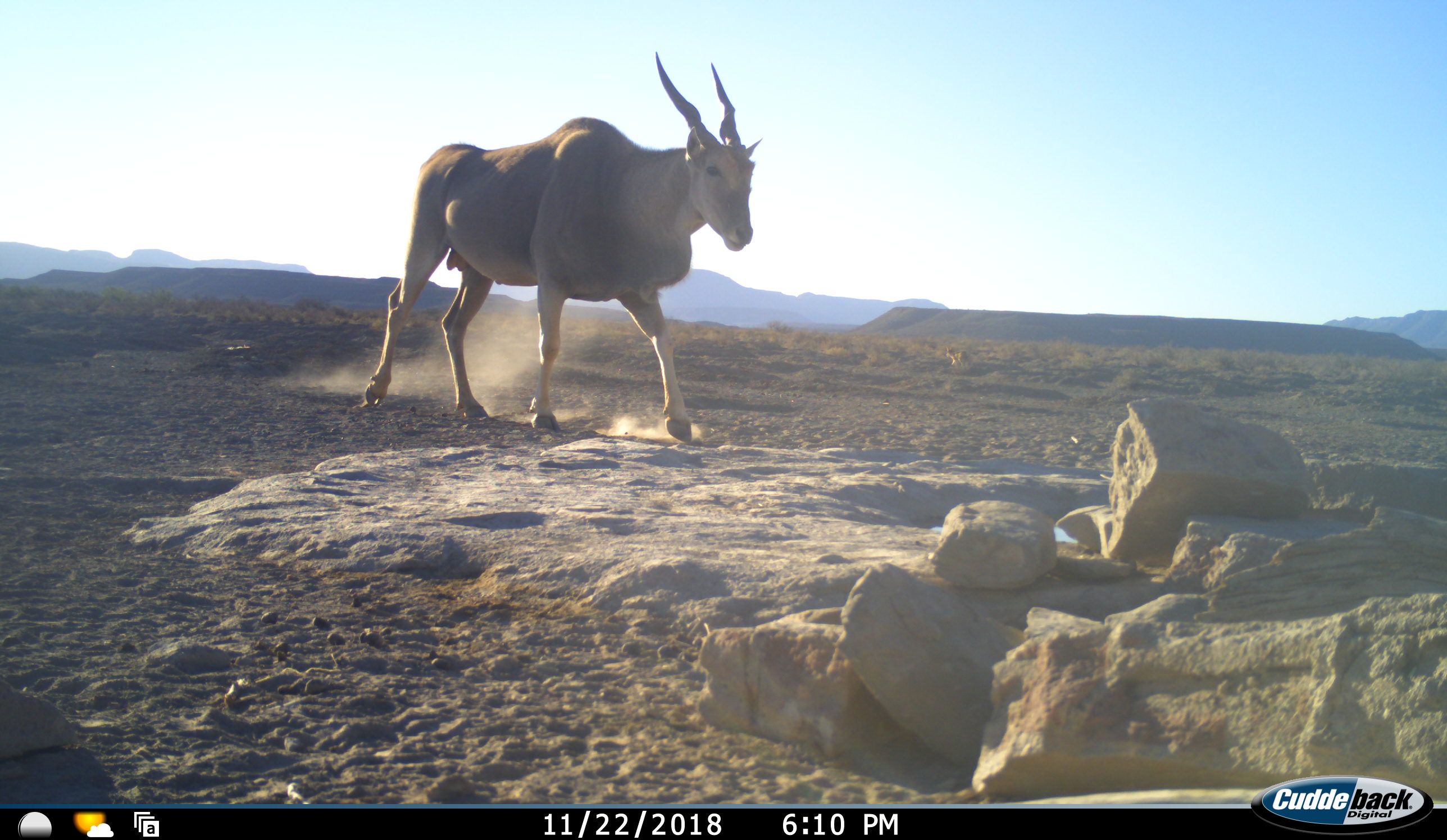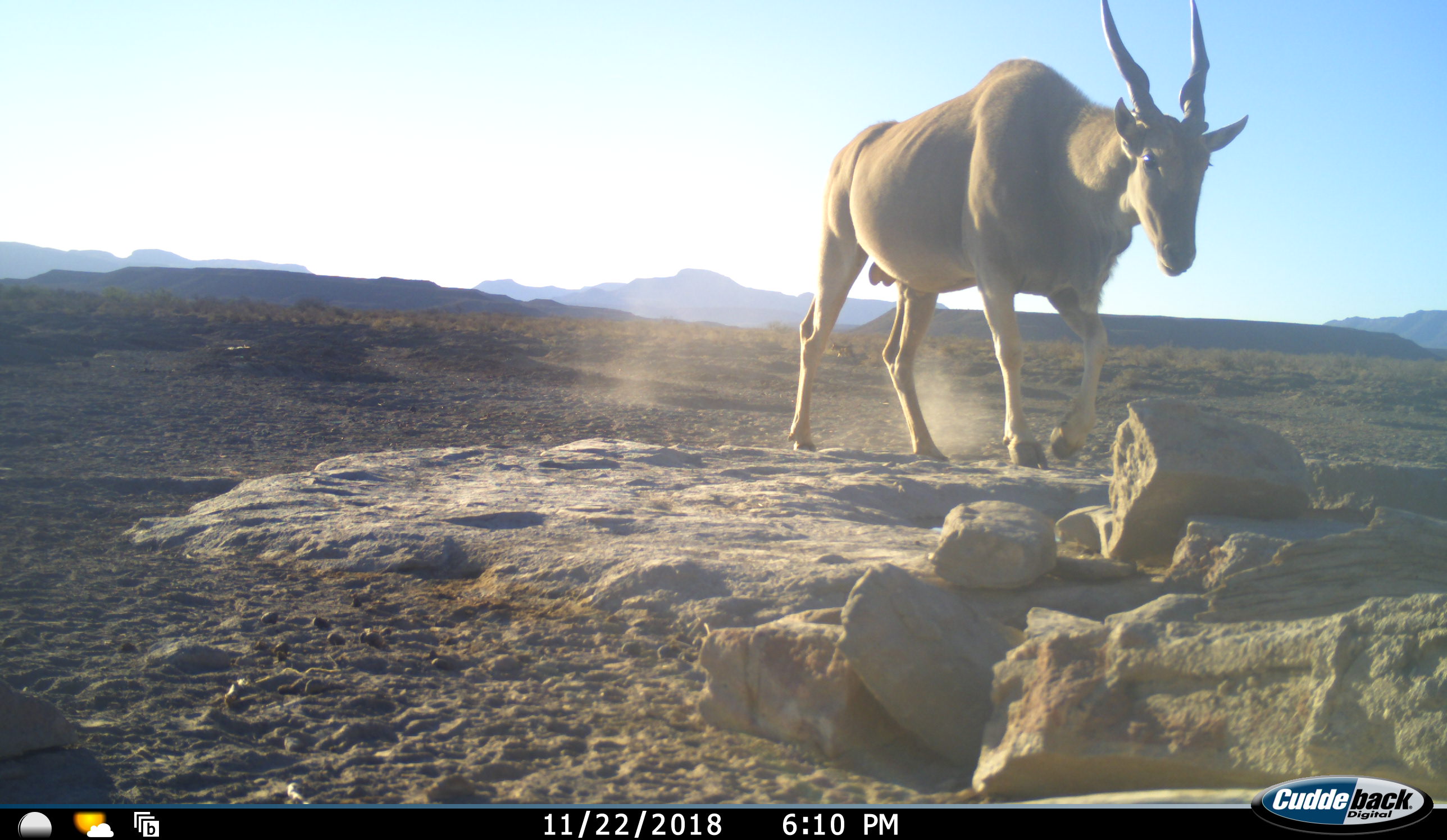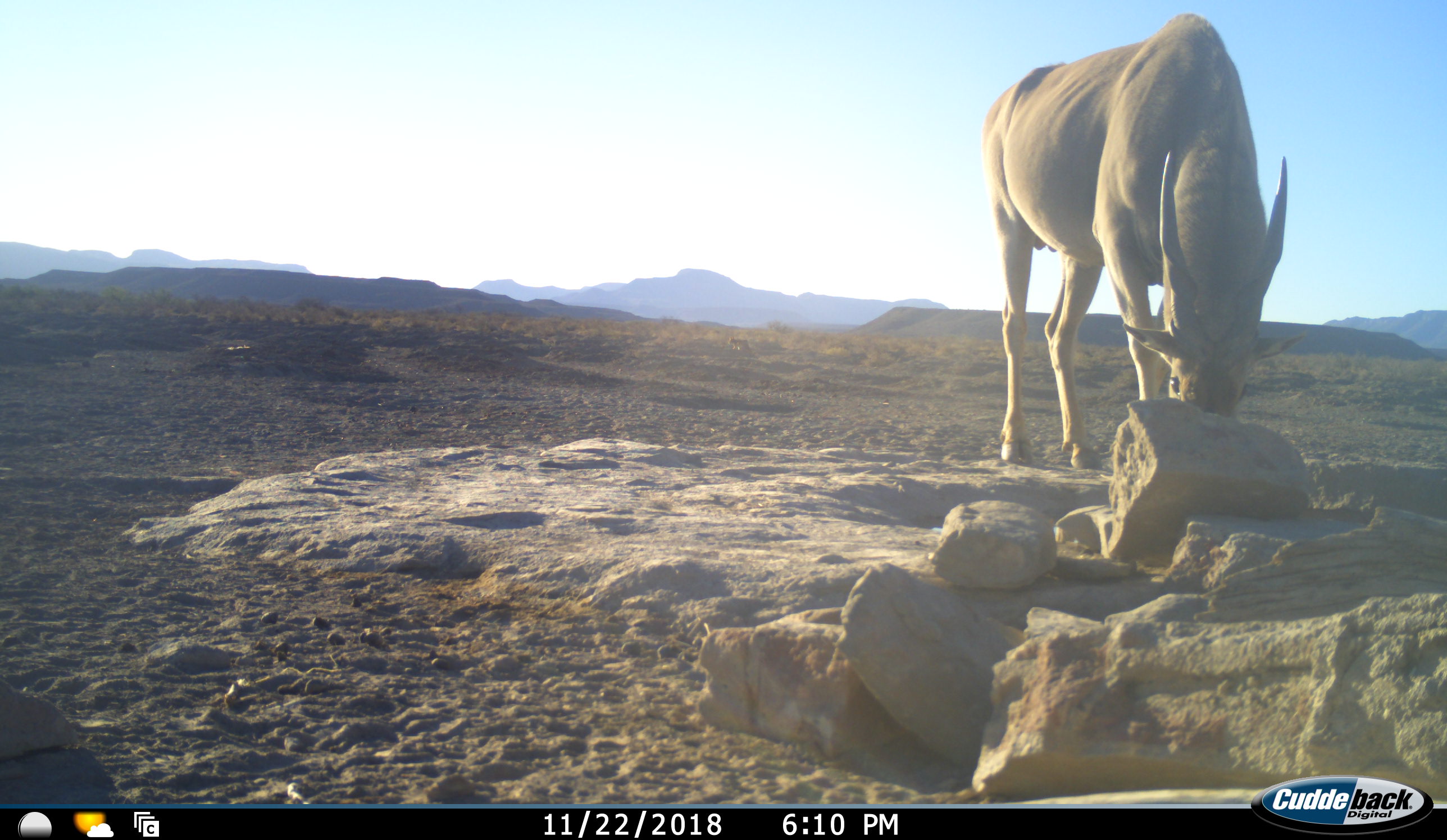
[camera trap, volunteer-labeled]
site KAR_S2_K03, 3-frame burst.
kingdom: Animalia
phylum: Chordata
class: Mammalia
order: Artiodactyla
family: Bovidae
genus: Tragelaphus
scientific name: Tragelaphus oryx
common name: eland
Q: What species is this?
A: Eland (Tragelaphus oryx).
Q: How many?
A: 1.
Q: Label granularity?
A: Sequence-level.